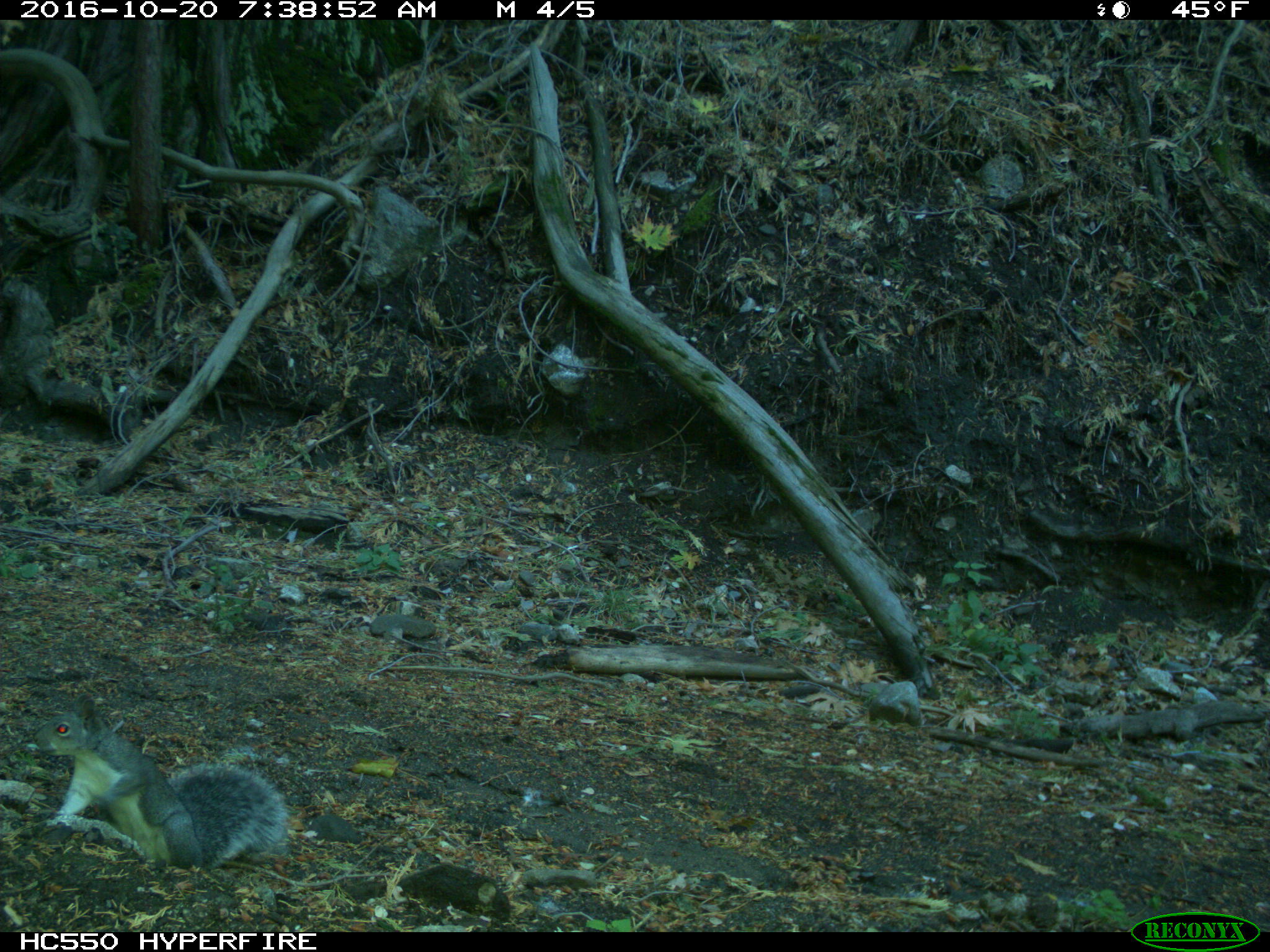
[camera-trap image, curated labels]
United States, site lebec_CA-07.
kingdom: Animalia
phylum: Chordata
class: Mammalia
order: Rodentia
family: Sciuridae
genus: Sciurus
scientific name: Sciurus carolinensis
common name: eastern gray squirrel